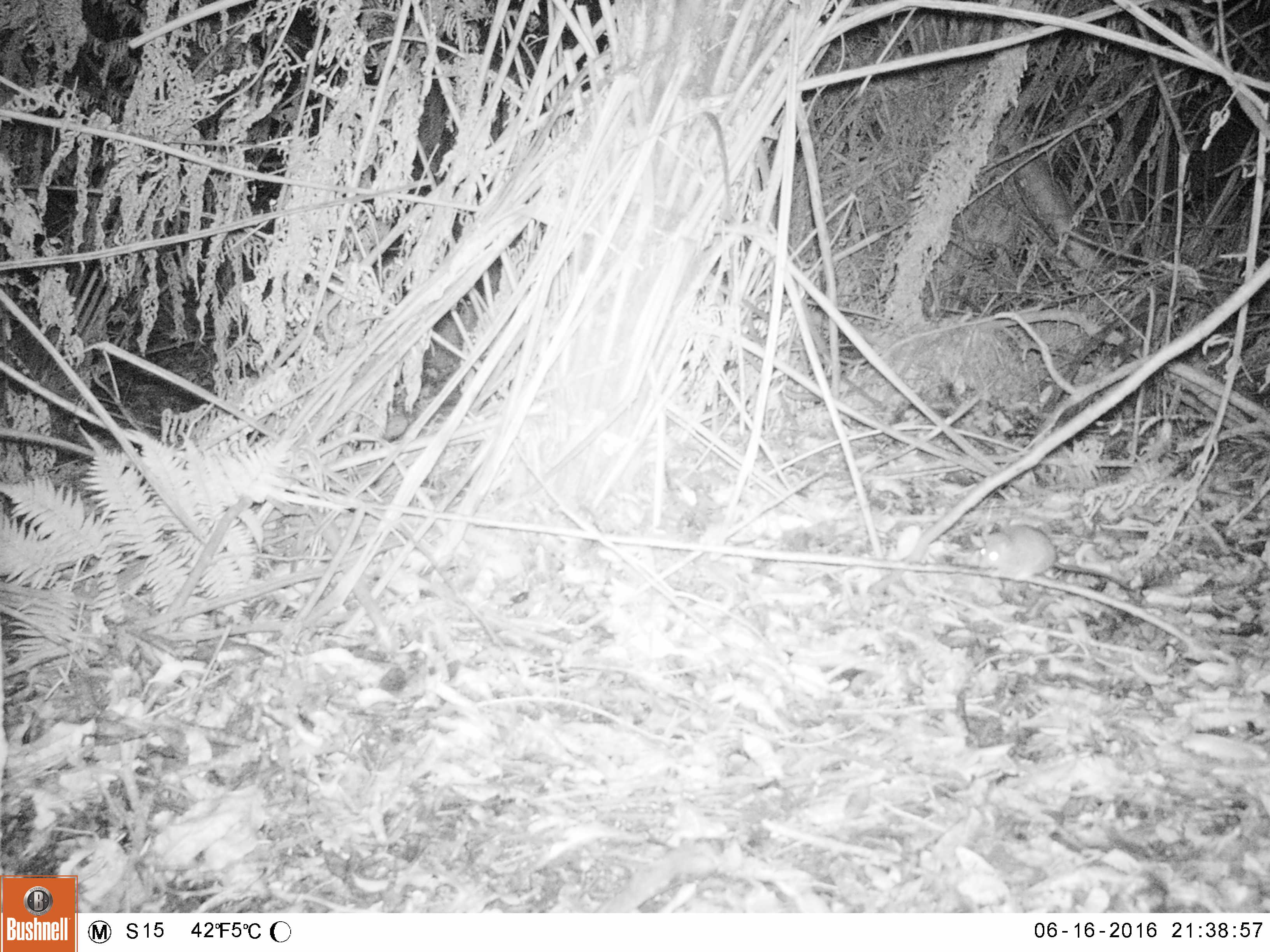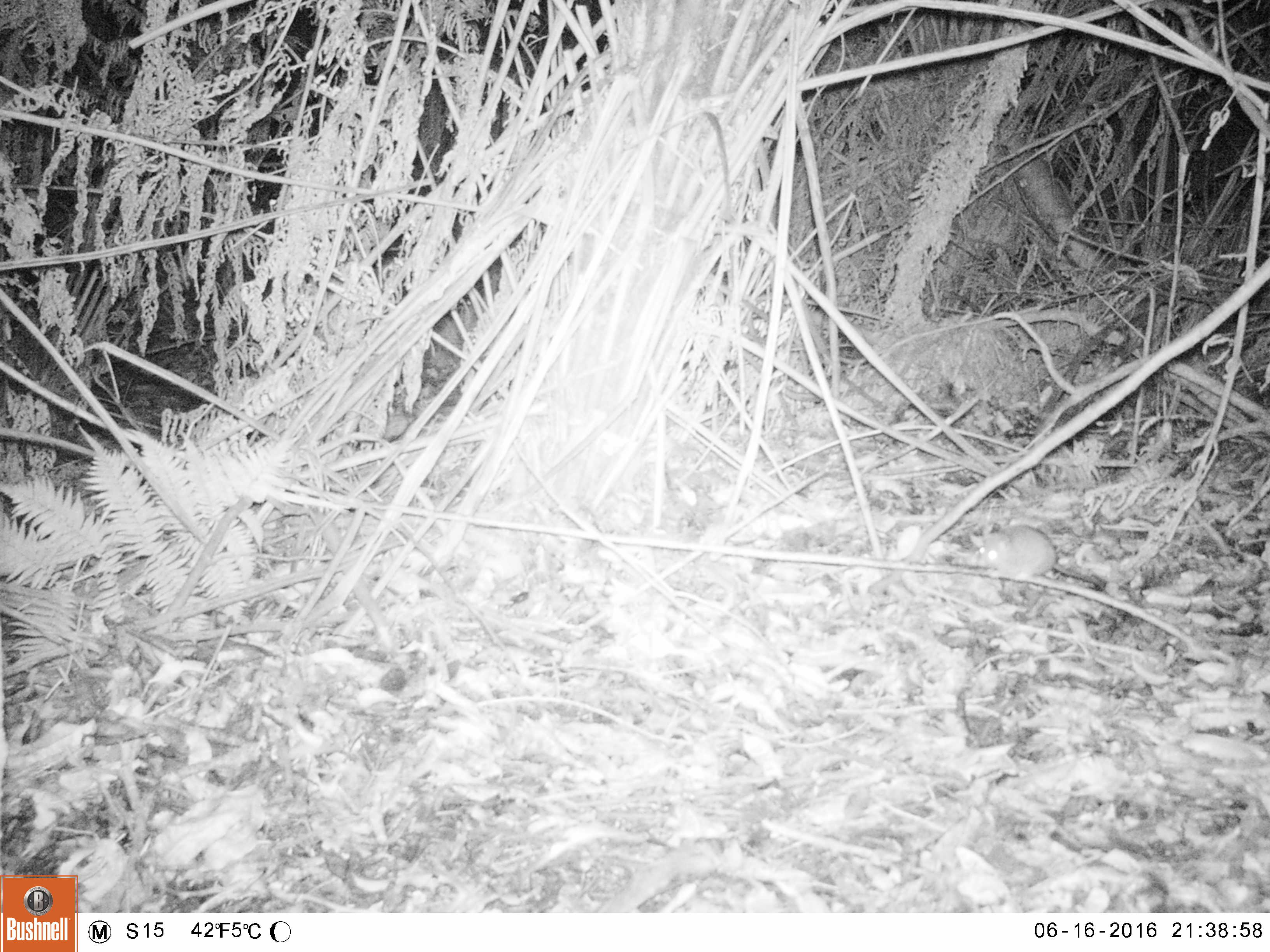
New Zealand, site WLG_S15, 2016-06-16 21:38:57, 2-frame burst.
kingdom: Animalia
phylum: Chordata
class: Mammalia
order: Rodentia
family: Muridae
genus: Rattus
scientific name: Rattus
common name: rat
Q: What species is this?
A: Rat (Rattus).